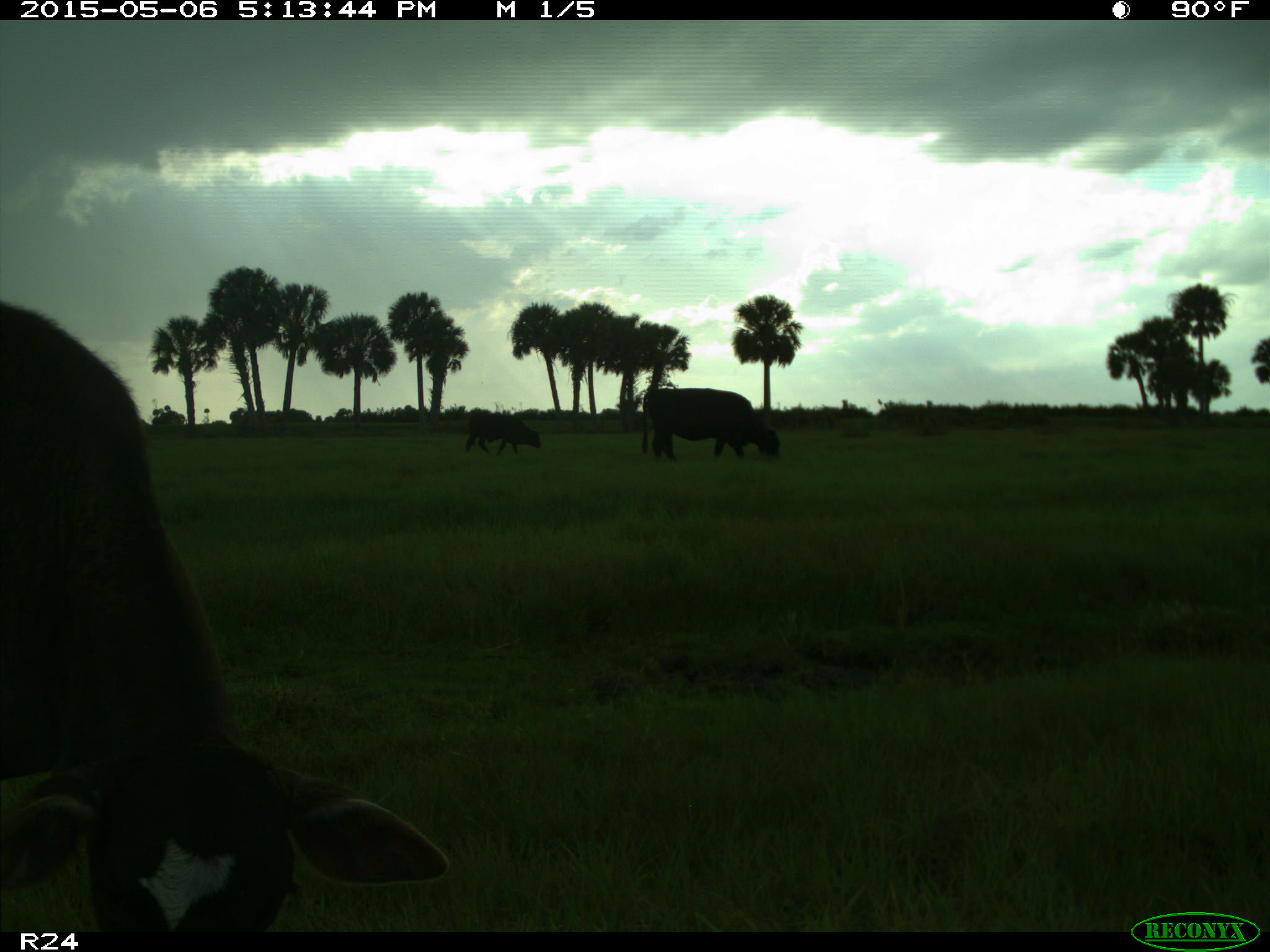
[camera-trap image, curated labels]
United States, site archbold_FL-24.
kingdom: Animalia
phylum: Chordata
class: Mammalia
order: Artiodactyla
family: Bovidae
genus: Bos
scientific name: Bos taurus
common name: domestic cow